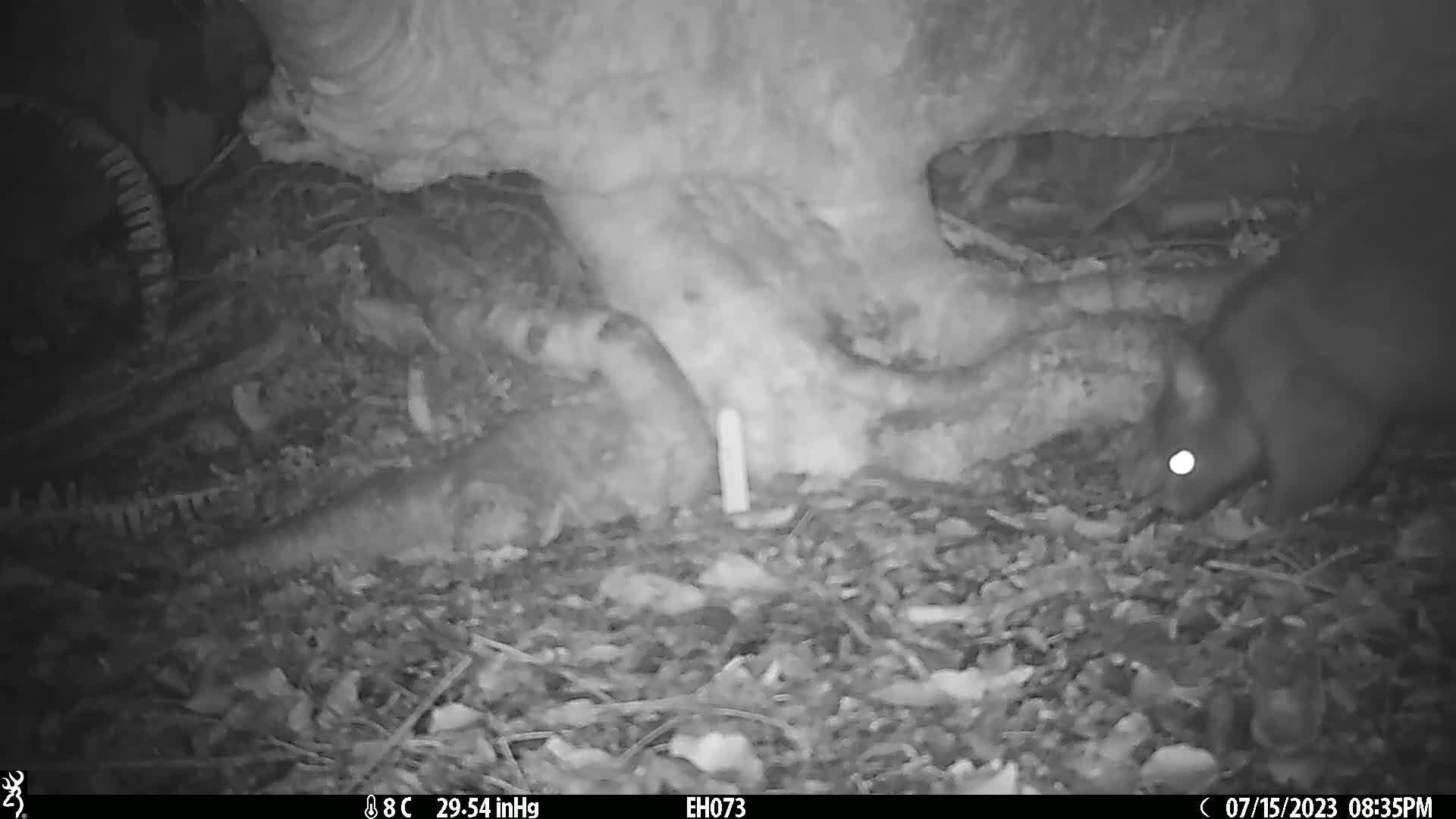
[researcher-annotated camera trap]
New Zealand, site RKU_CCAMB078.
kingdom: Animalia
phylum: Chordata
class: Mammalia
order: Diprotodontia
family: Phalangeridae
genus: Trichosurus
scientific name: Trichosurus vulpecula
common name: common brushtail possum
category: possum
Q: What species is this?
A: Possum (common brushtail possum) (Trichosurus vulpecula).